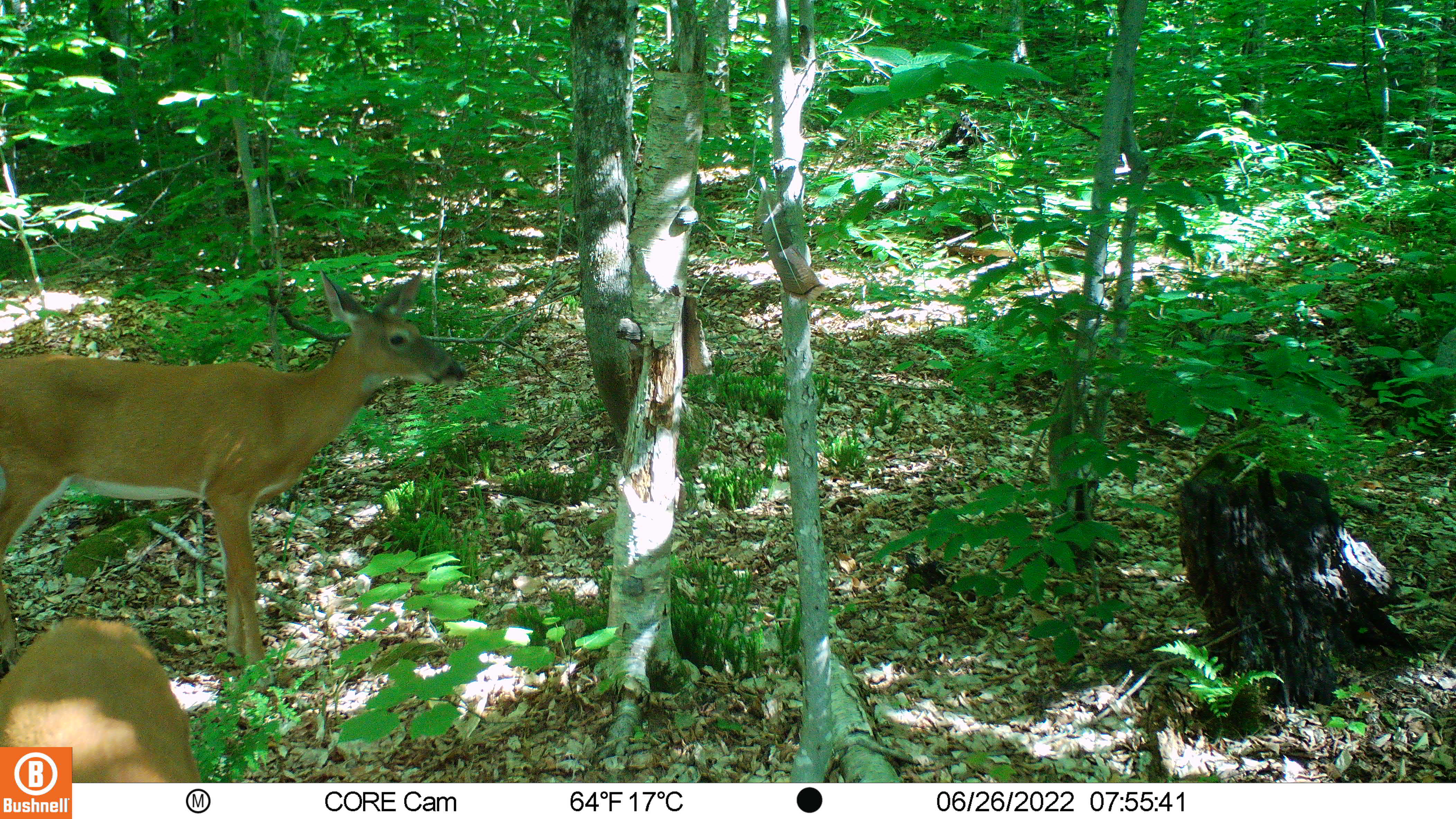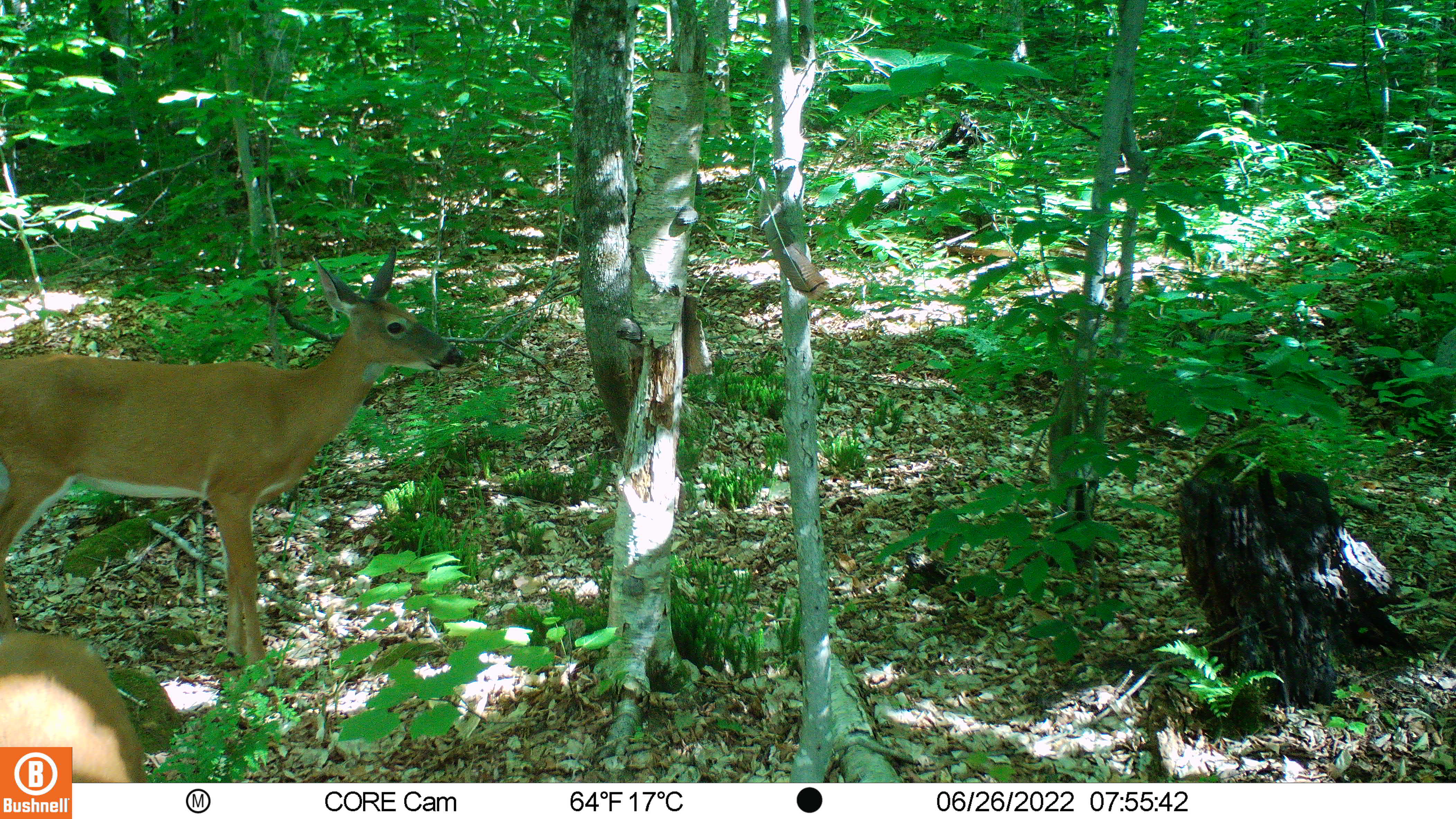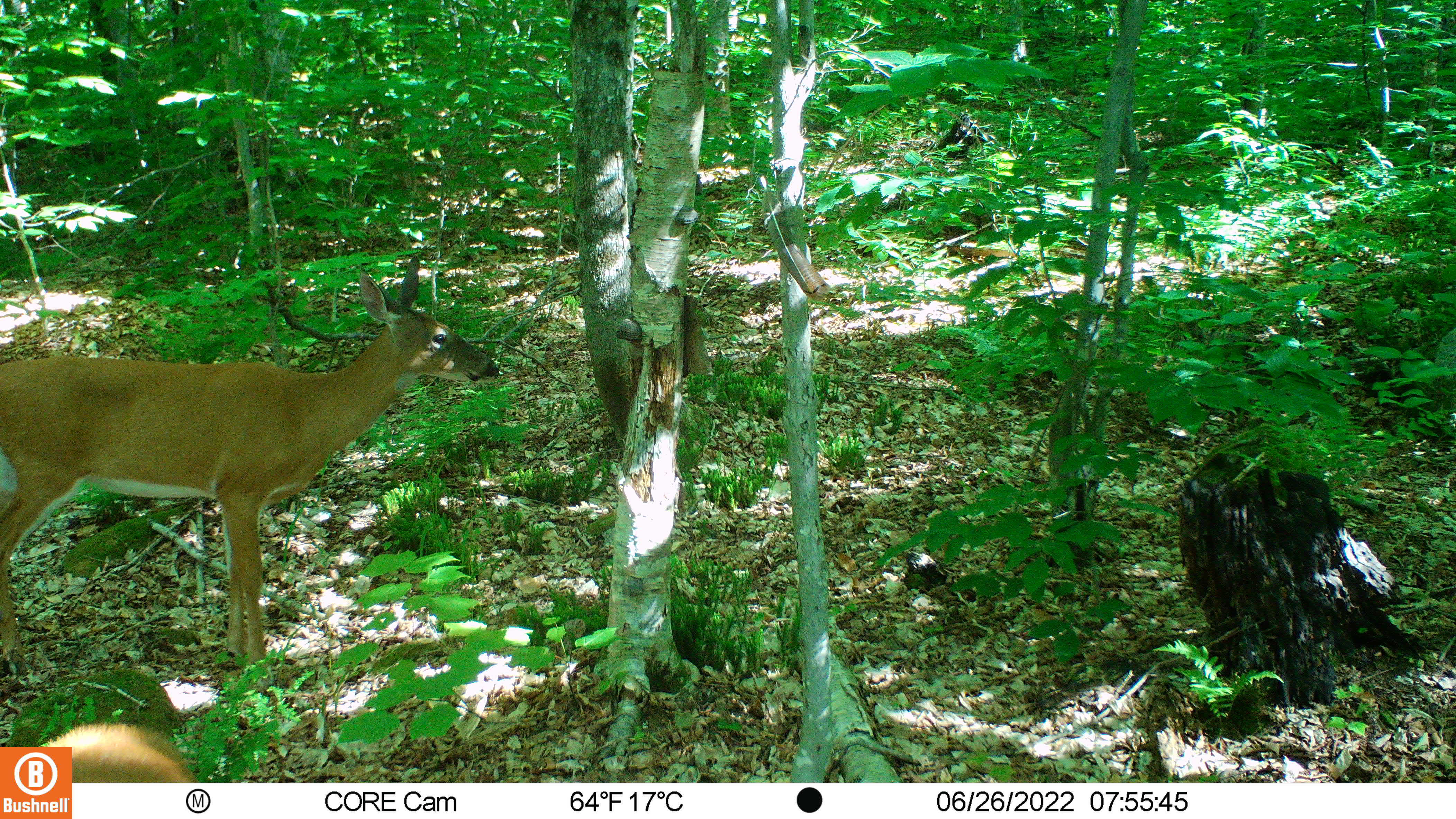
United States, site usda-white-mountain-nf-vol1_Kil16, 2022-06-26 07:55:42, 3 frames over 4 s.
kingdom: Animalia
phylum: Chordata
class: Mammalia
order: Artiodactyla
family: Cervidae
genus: Odocoileus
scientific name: Odocoileus virginianus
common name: white-tailed deer